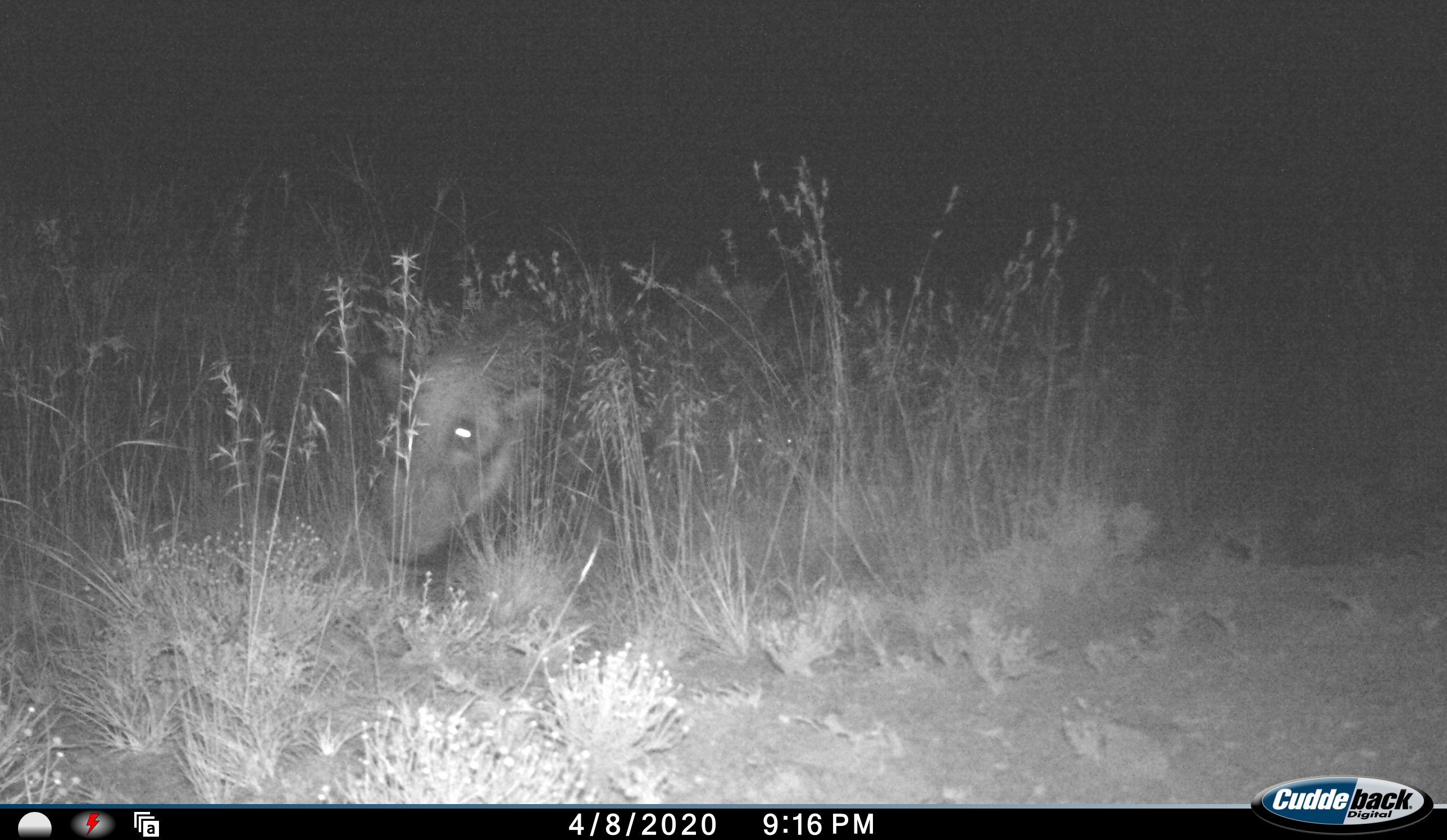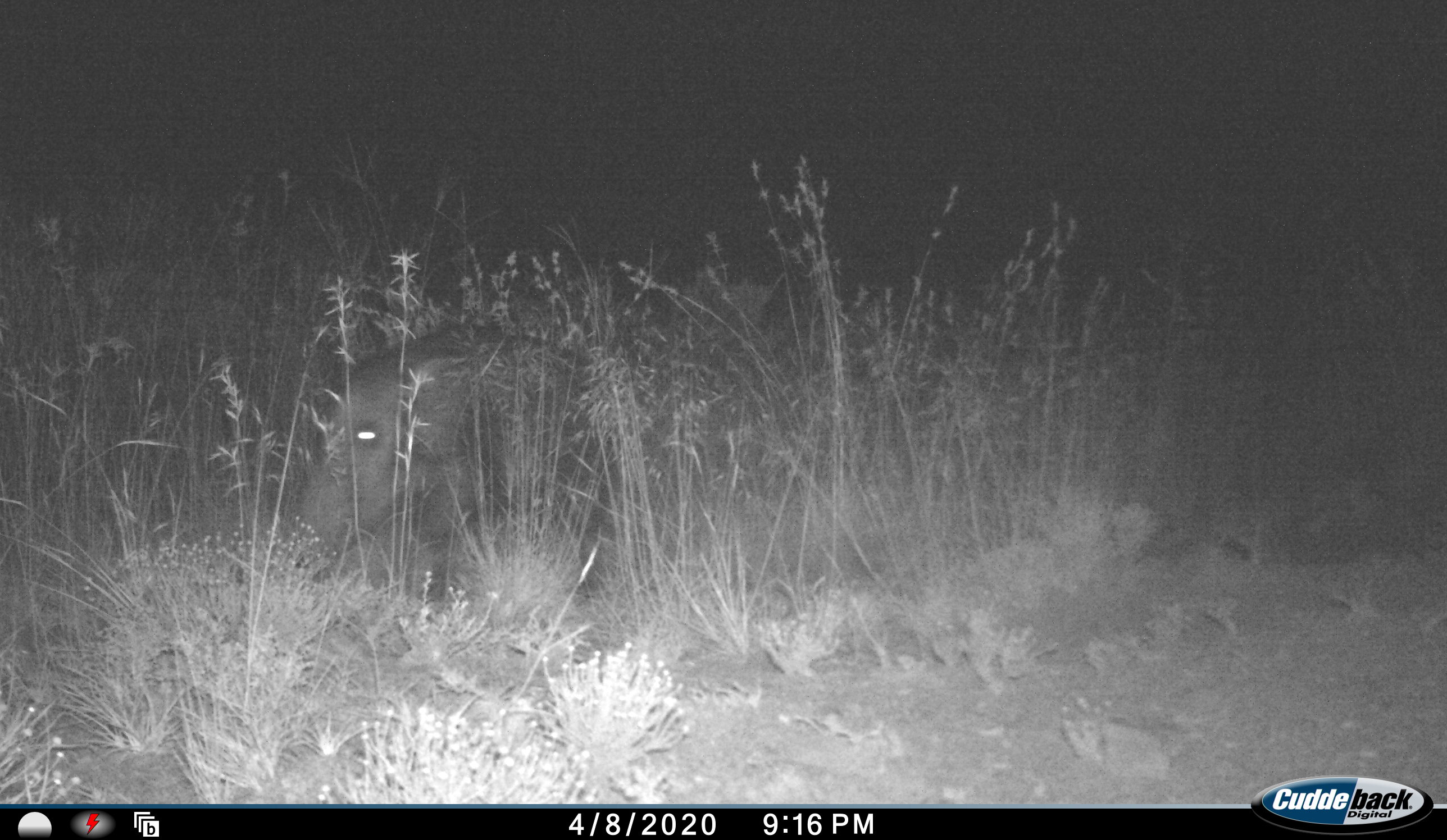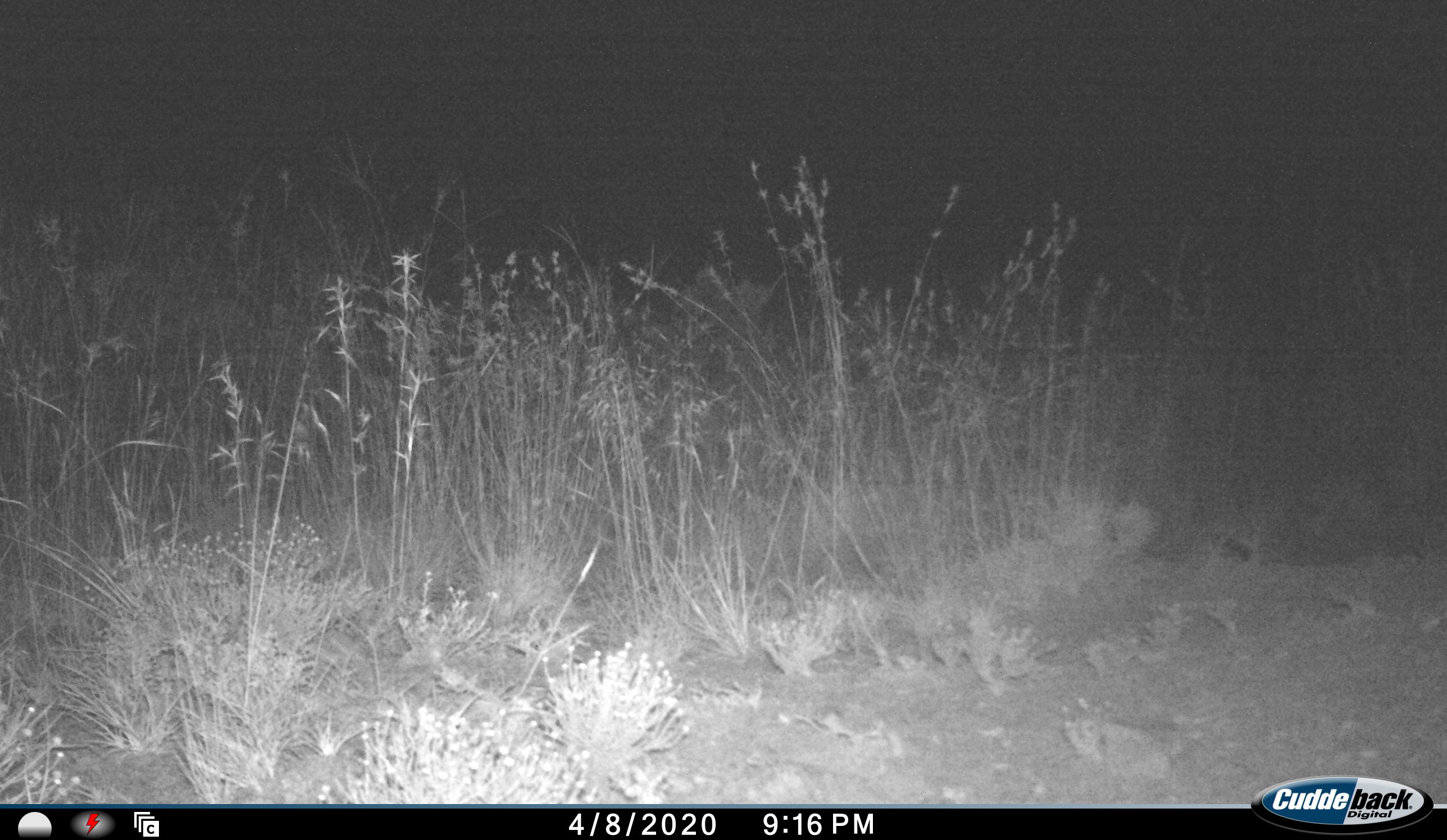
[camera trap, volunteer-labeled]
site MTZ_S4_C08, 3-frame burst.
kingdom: Animalia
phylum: Chordata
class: Mammalia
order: Artiodactyla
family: Suidae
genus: Potamochoerus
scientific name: Potamochoerus larvatus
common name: bushpig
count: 1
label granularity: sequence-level